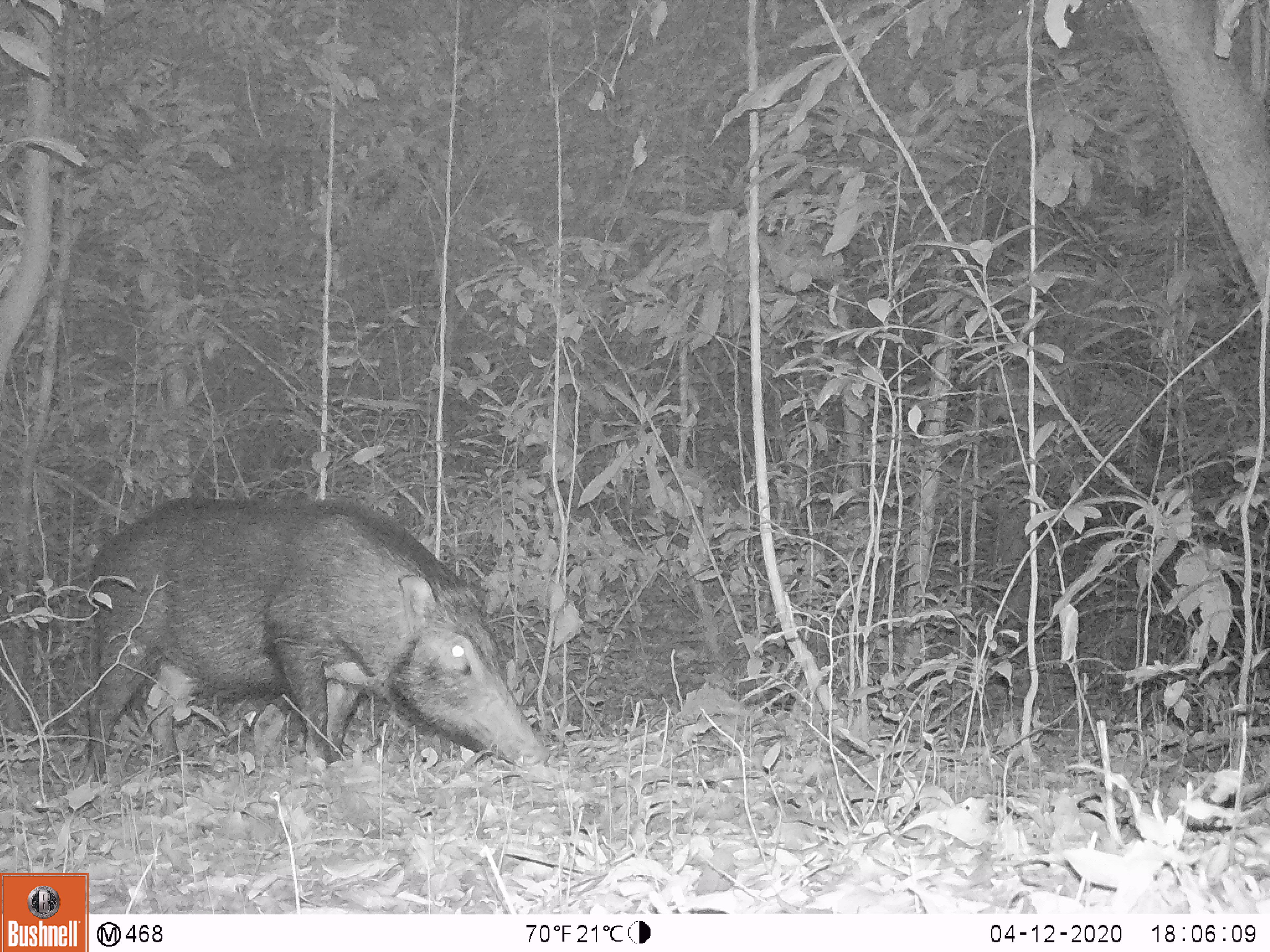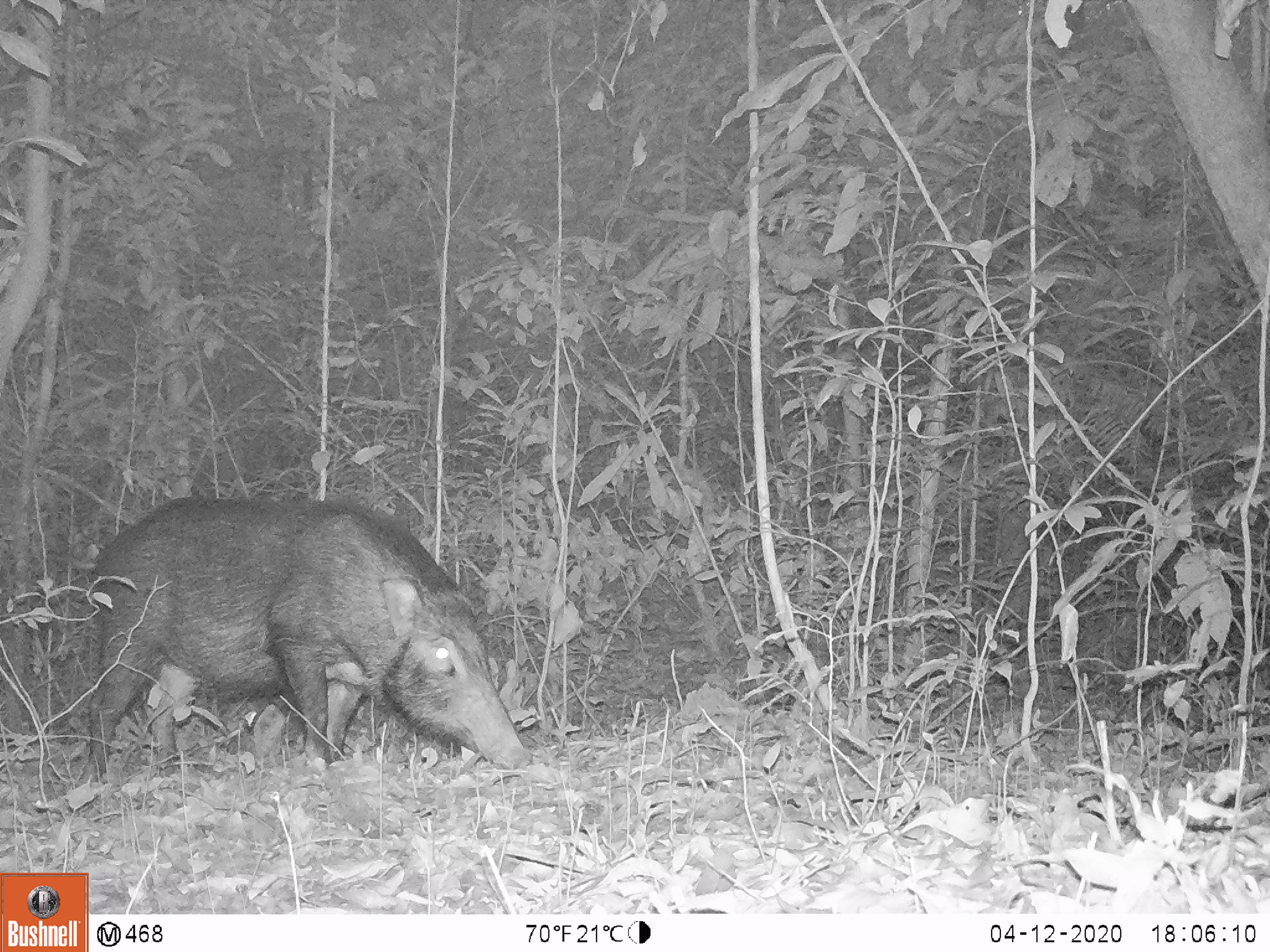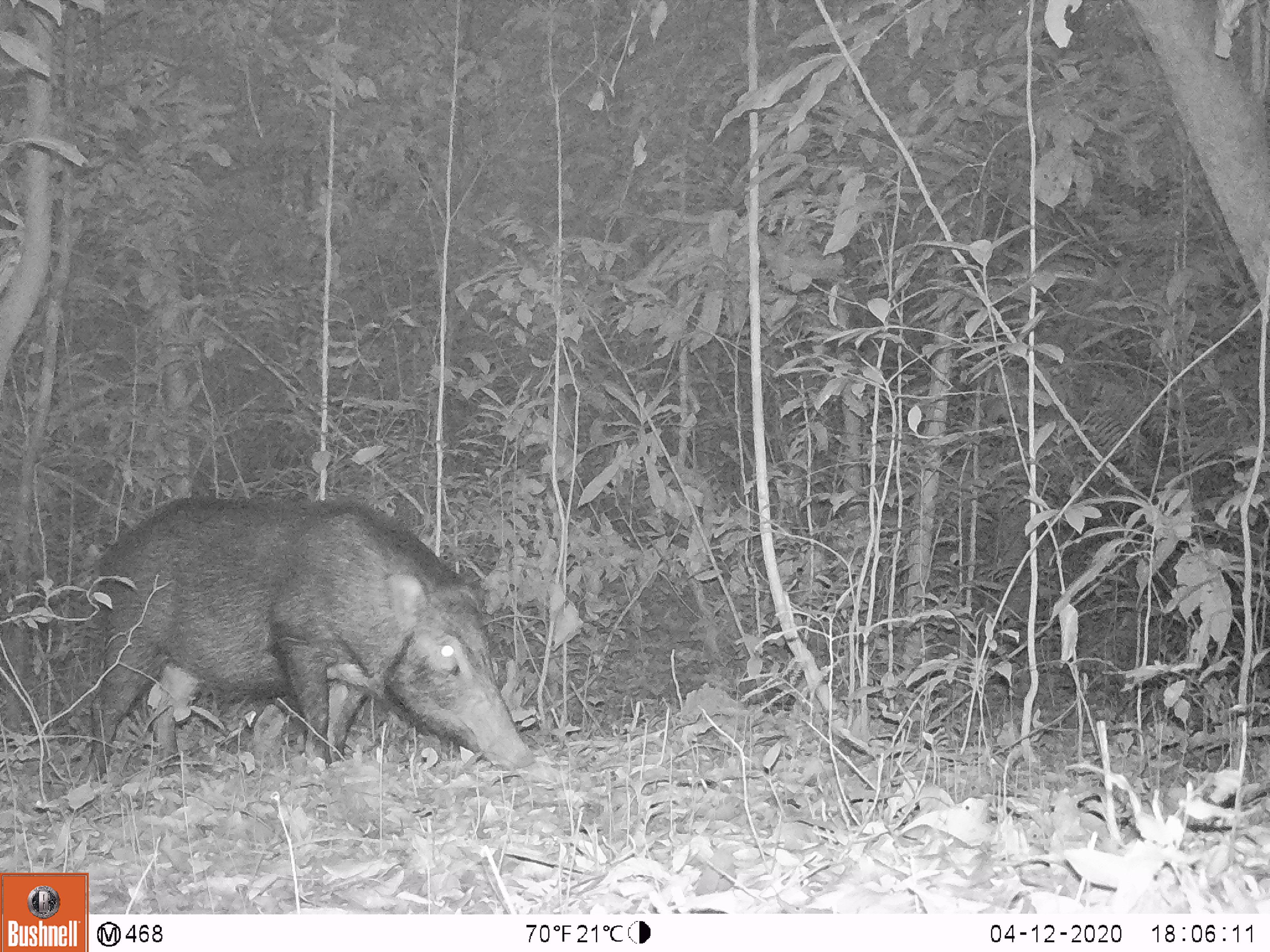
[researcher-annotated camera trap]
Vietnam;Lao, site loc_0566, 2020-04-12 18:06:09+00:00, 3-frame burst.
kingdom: Animalia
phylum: Chordata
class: Mammalia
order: Artiodactyla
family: Suidae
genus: Sus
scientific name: Sus scrofa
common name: eurasian wild pig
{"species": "eurasian wild pig (Sus scrofa)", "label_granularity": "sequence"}